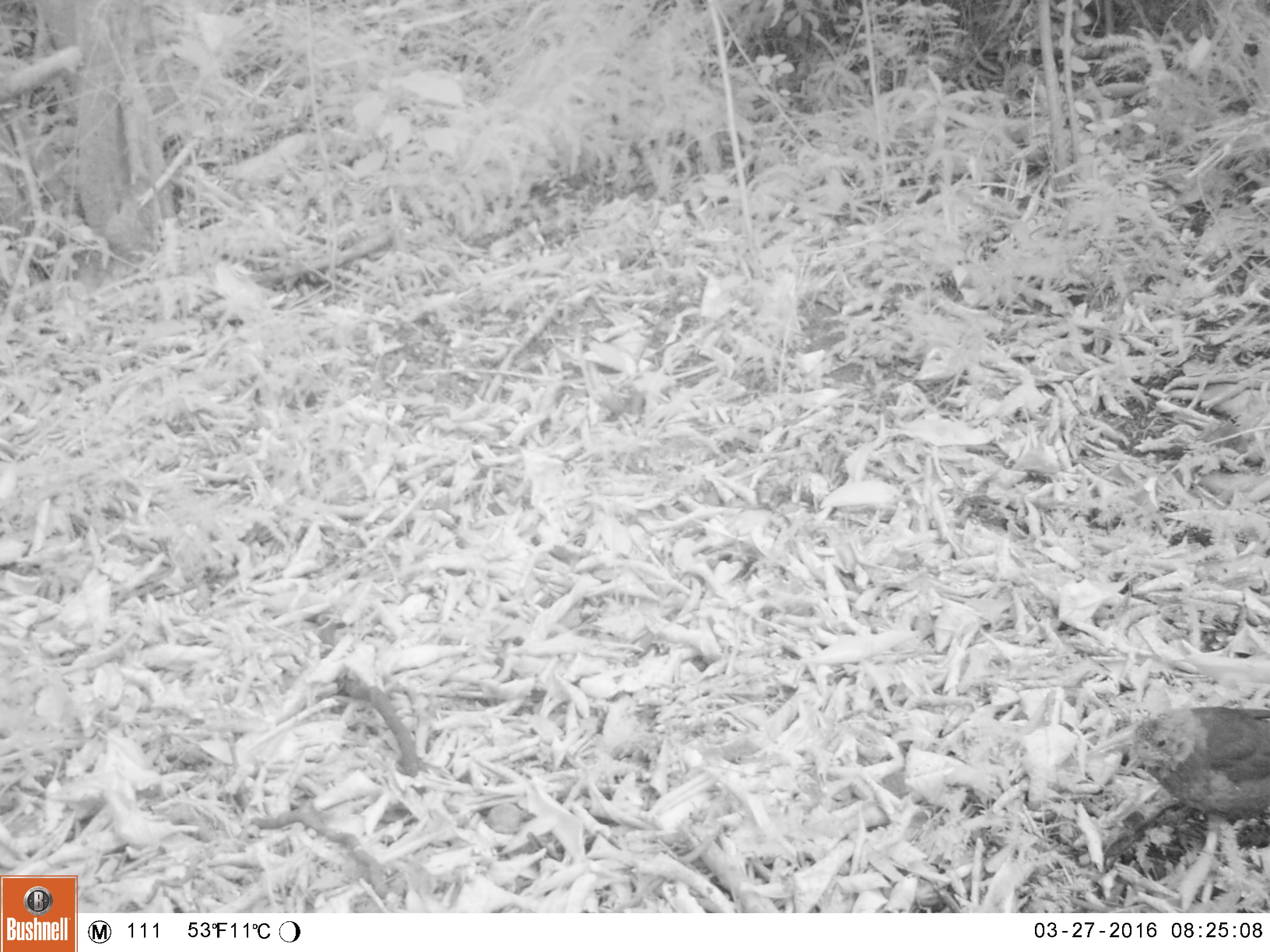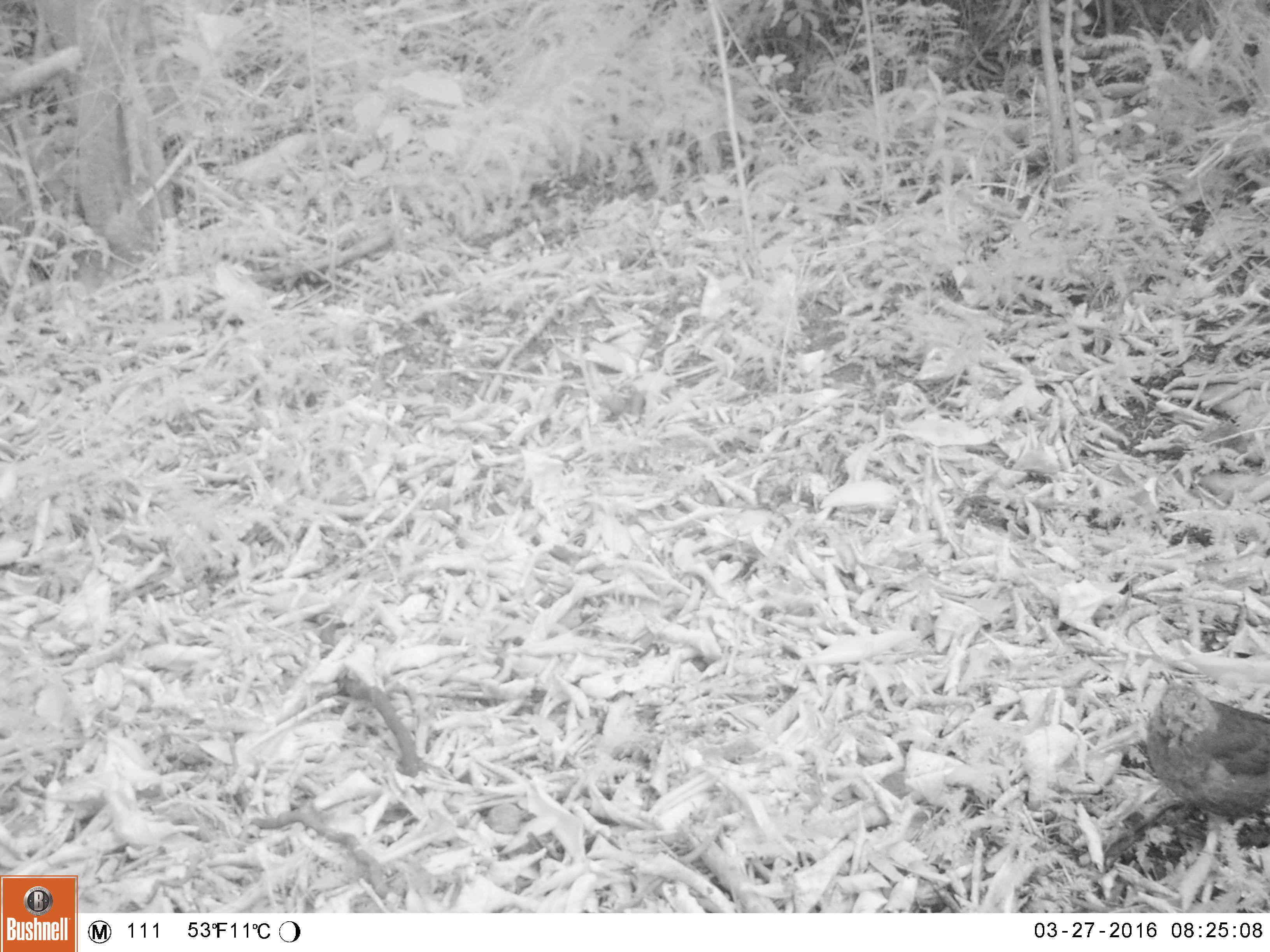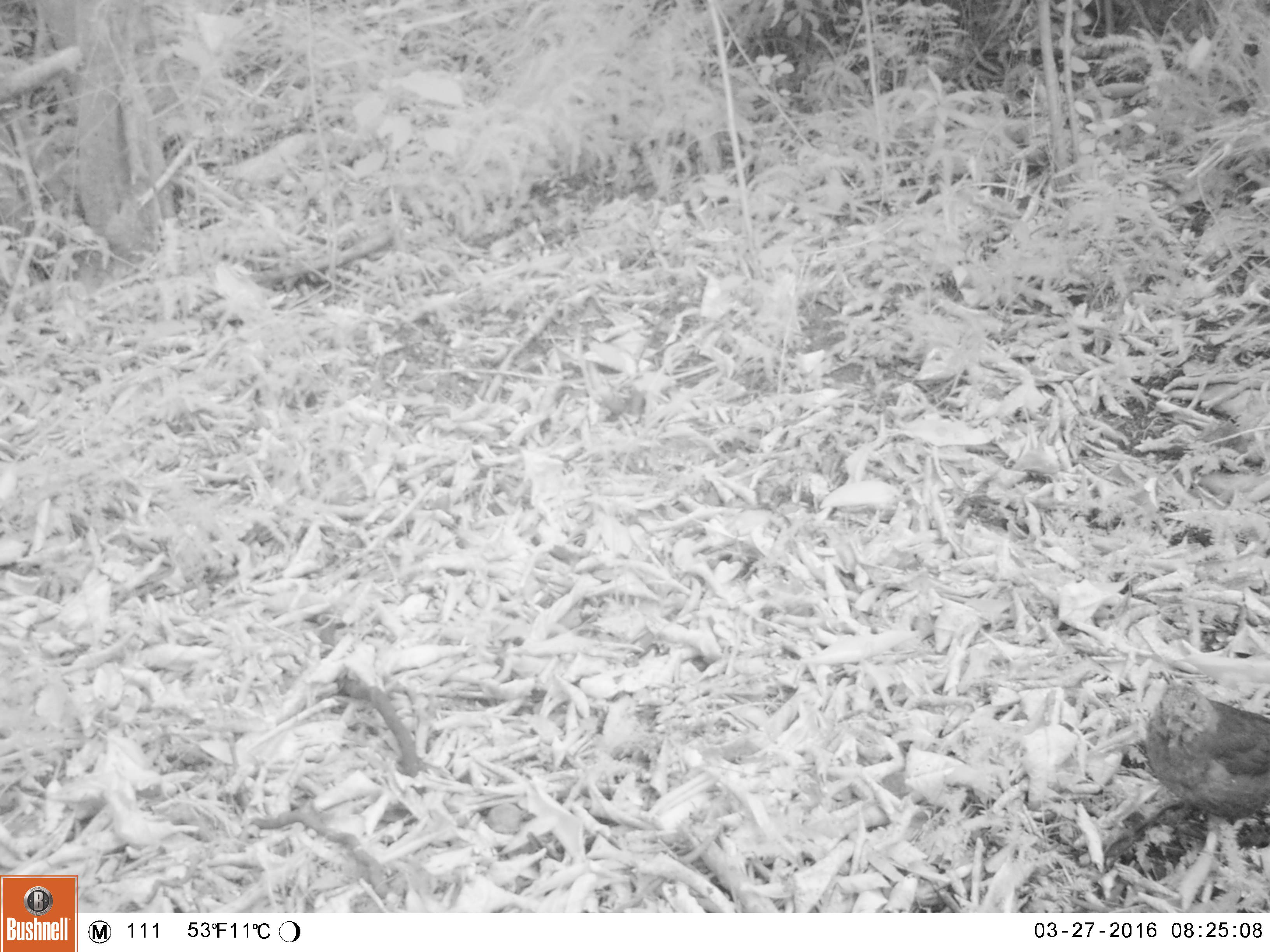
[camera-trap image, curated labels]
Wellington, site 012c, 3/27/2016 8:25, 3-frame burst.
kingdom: Animalia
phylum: Chordata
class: Aves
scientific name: Aves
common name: bird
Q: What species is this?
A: Bird (Aves).